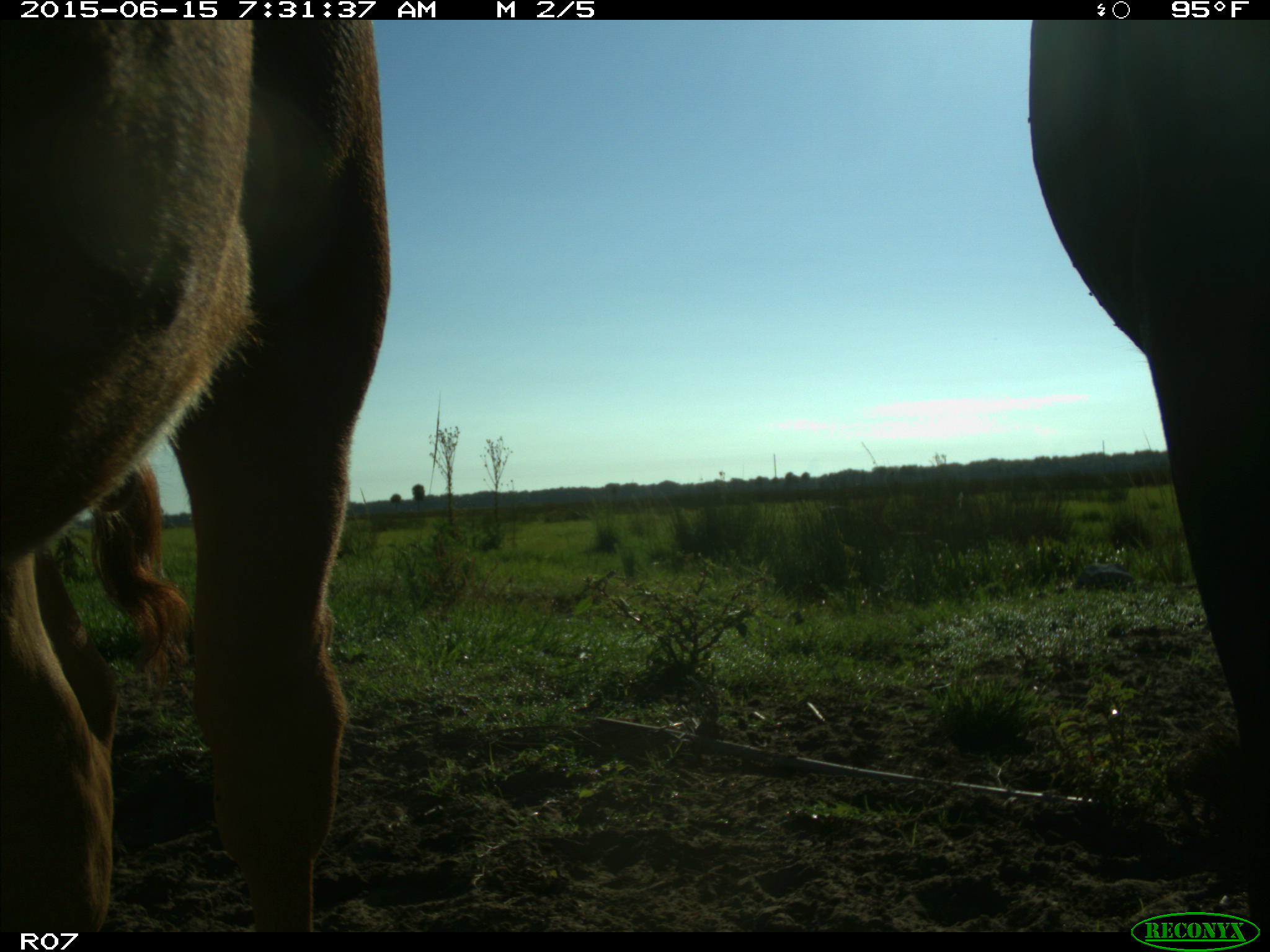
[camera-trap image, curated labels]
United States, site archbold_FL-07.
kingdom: Animalia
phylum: Chordata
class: Mammalia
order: Artiodactyla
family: Bovidae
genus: Bos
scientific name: Bos taurus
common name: domestic cow